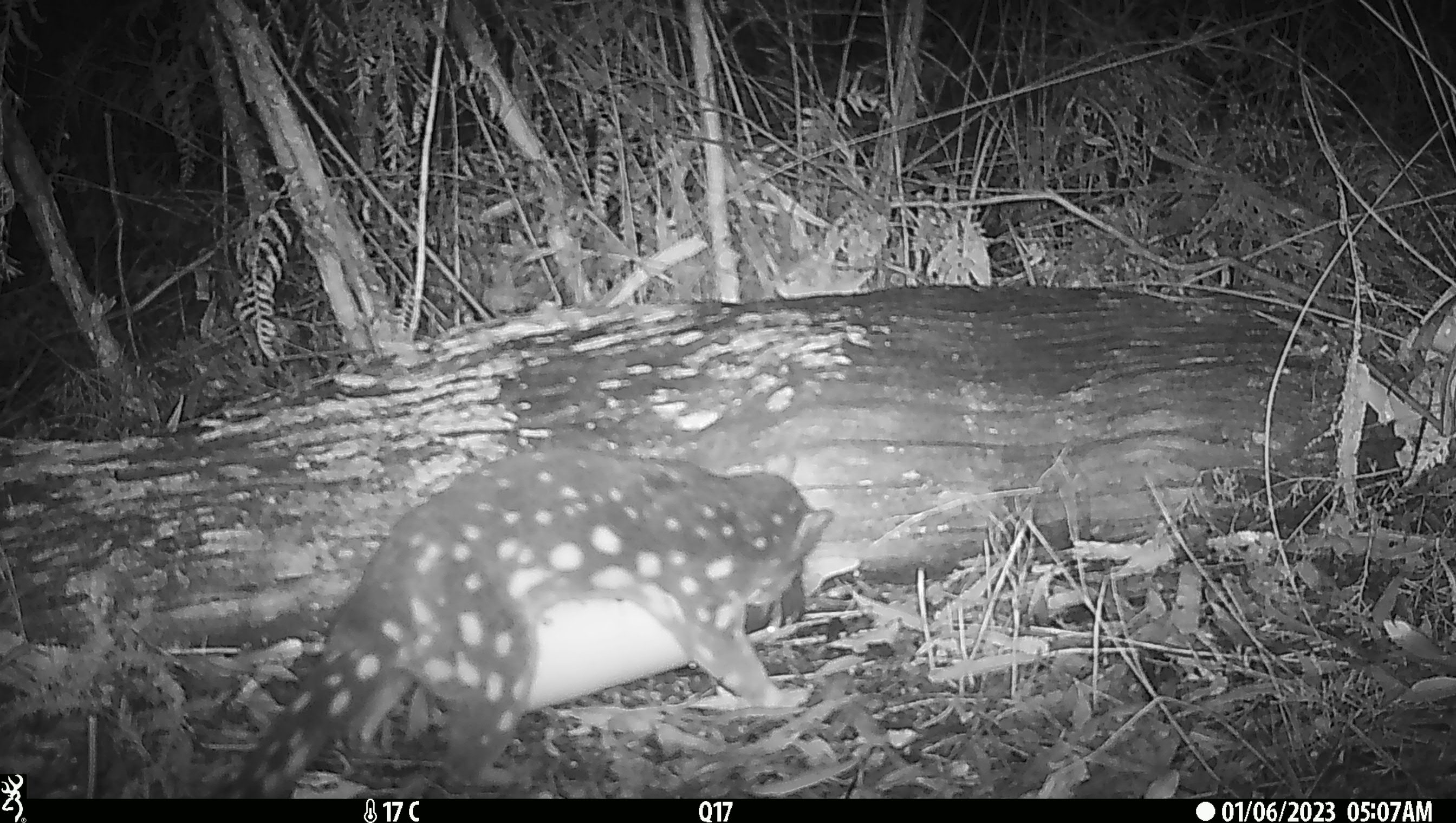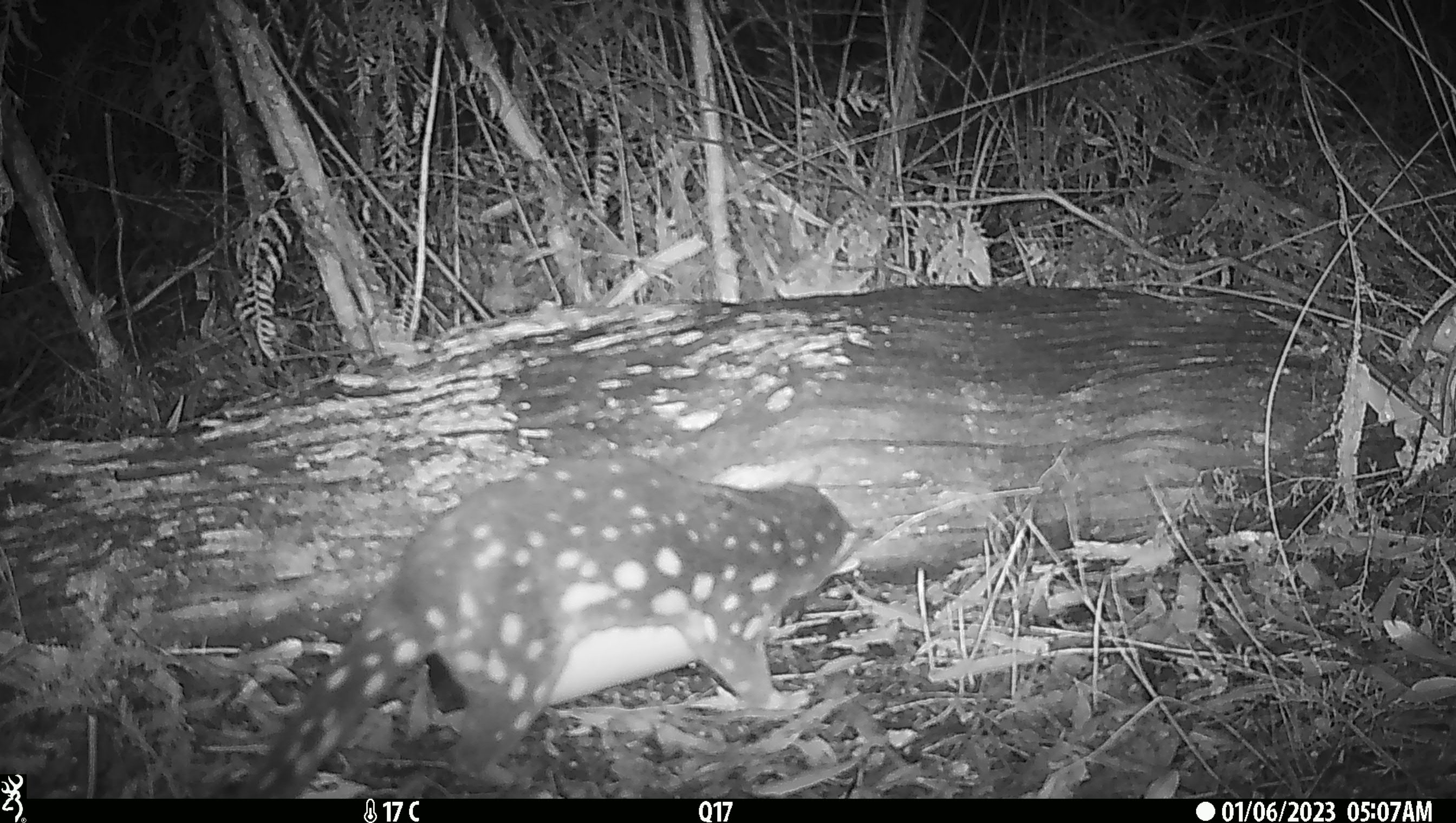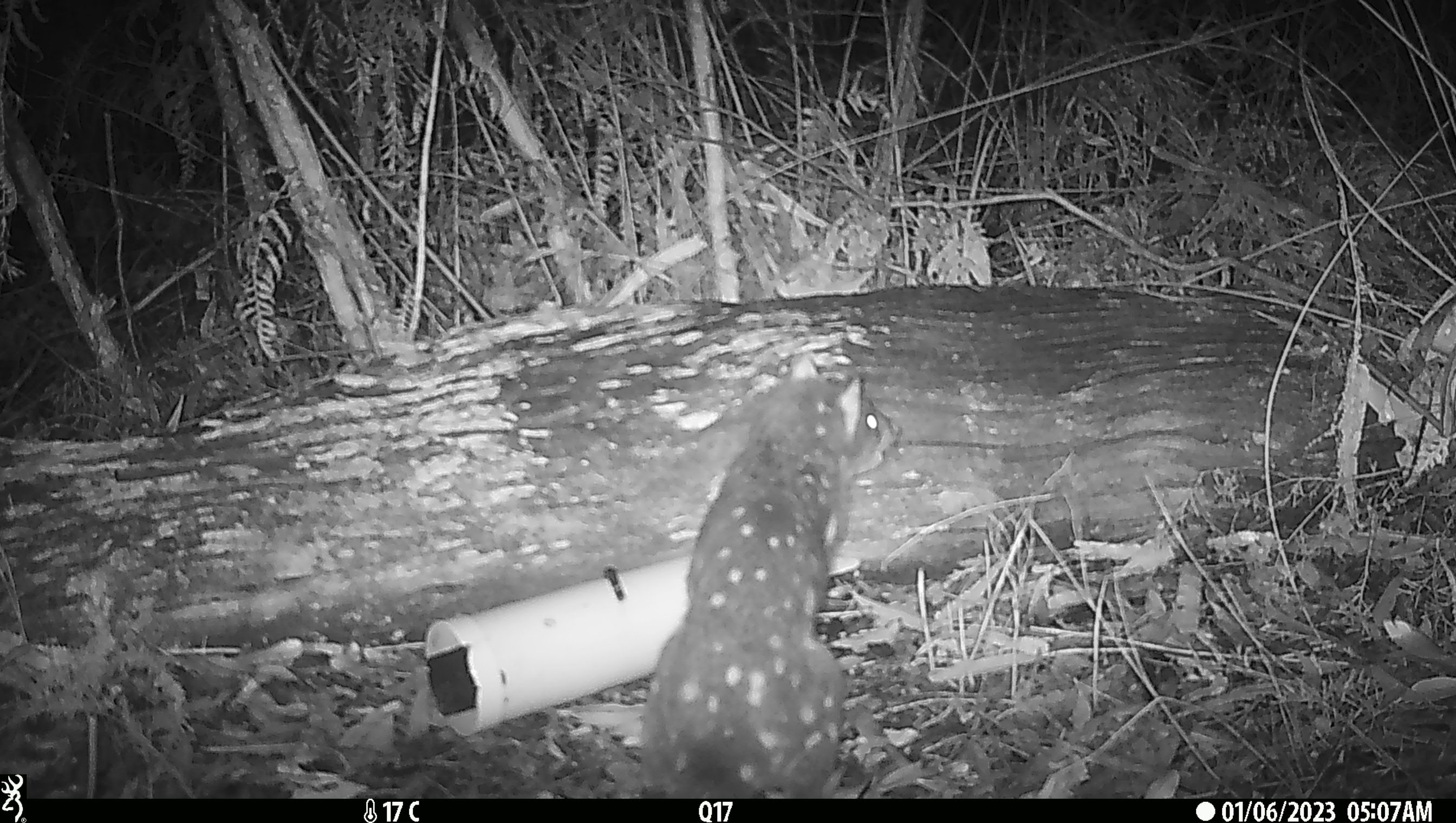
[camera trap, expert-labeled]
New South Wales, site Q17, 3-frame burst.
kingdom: Animalia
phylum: Chordata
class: Mammalia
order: Dasyuromorphia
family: Dasyuridae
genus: Dasyurus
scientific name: Dasyurus maculatus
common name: spotted-tailed quoll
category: quoll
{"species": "quoll (spotted-tailed quoll) (Dasyurus maculatus)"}